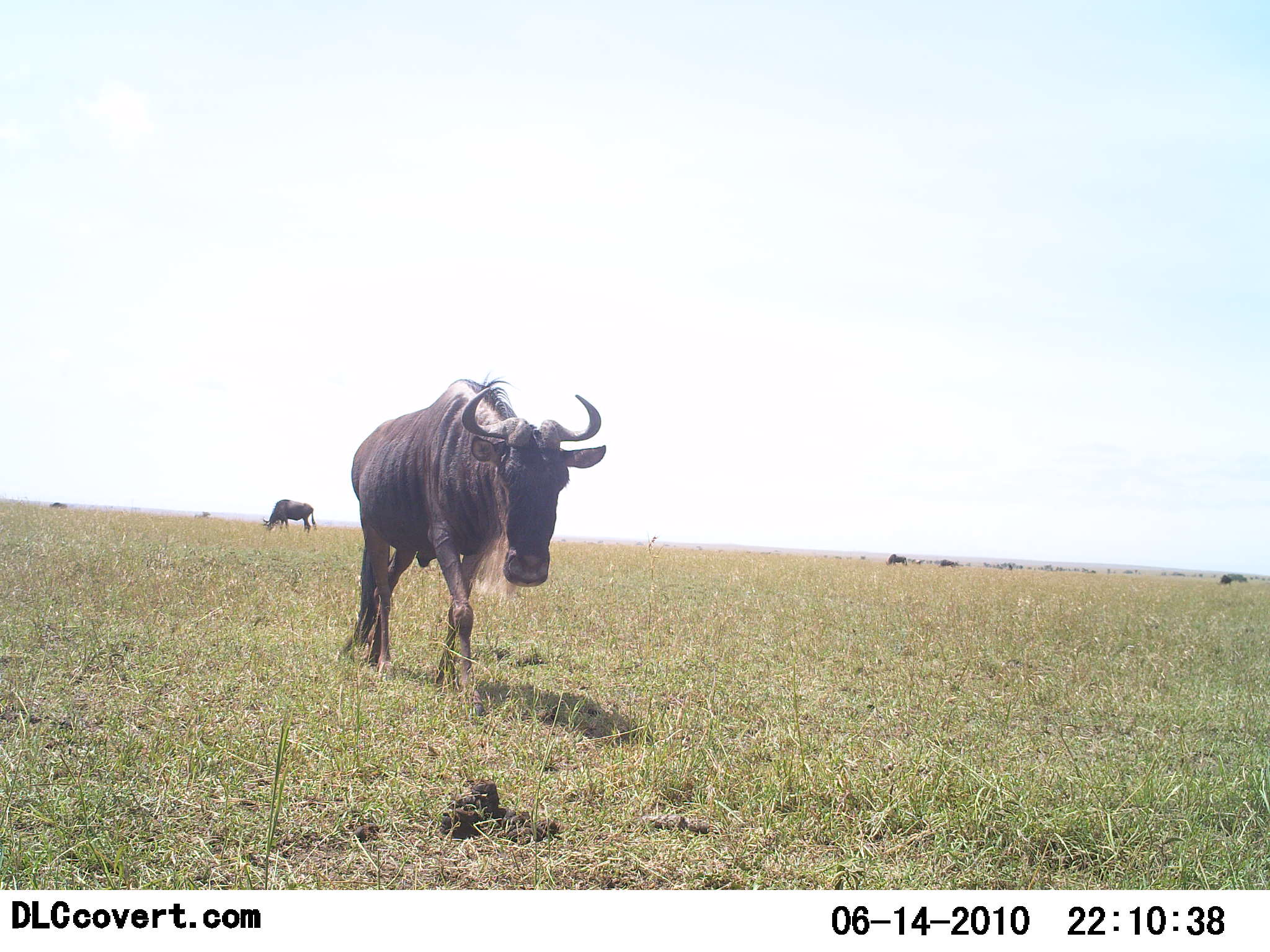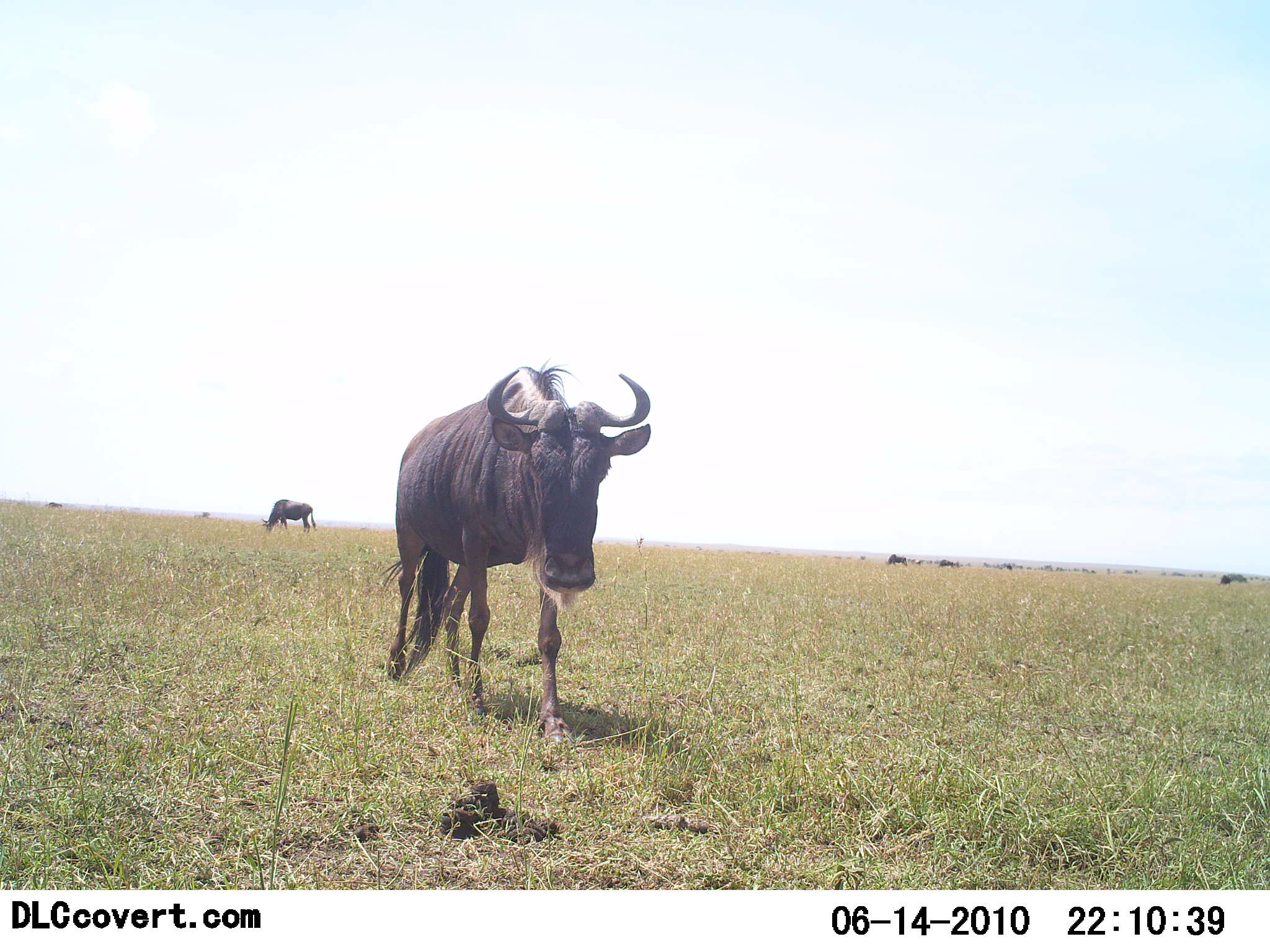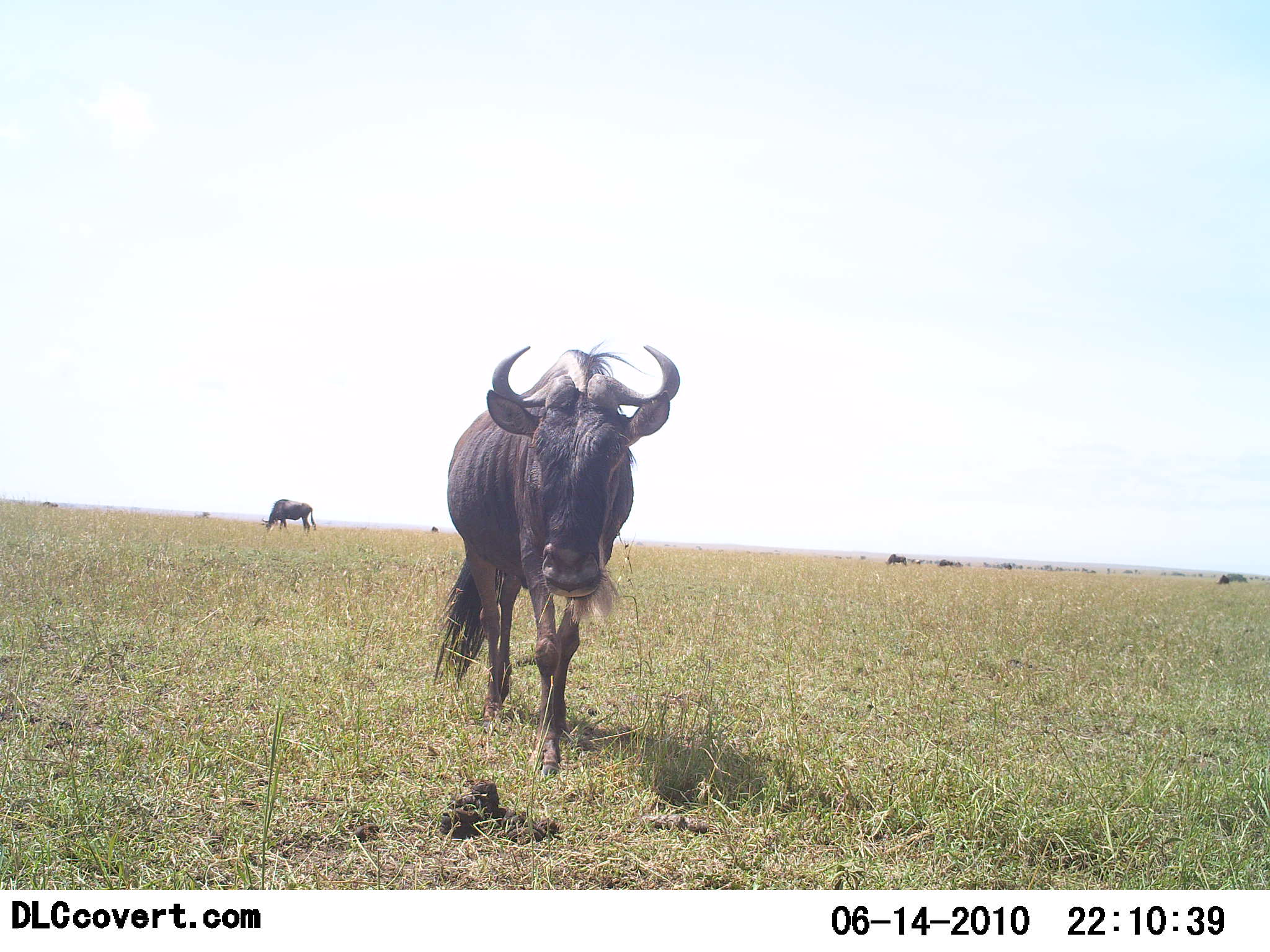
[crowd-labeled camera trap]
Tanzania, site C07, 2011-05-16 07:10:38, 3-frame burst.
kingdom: Animalia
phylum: Chordata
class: Mammalia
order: Artiodactyla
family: Bovidae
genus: Connochaetes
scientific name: Connochaetes taurinus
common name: blue wildebeest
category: wildebeest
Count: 2.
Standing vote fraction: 50%.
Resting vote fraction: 0%.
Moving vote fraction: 80%.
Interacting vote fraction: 0%.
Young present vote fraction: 0%.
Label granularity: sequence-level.